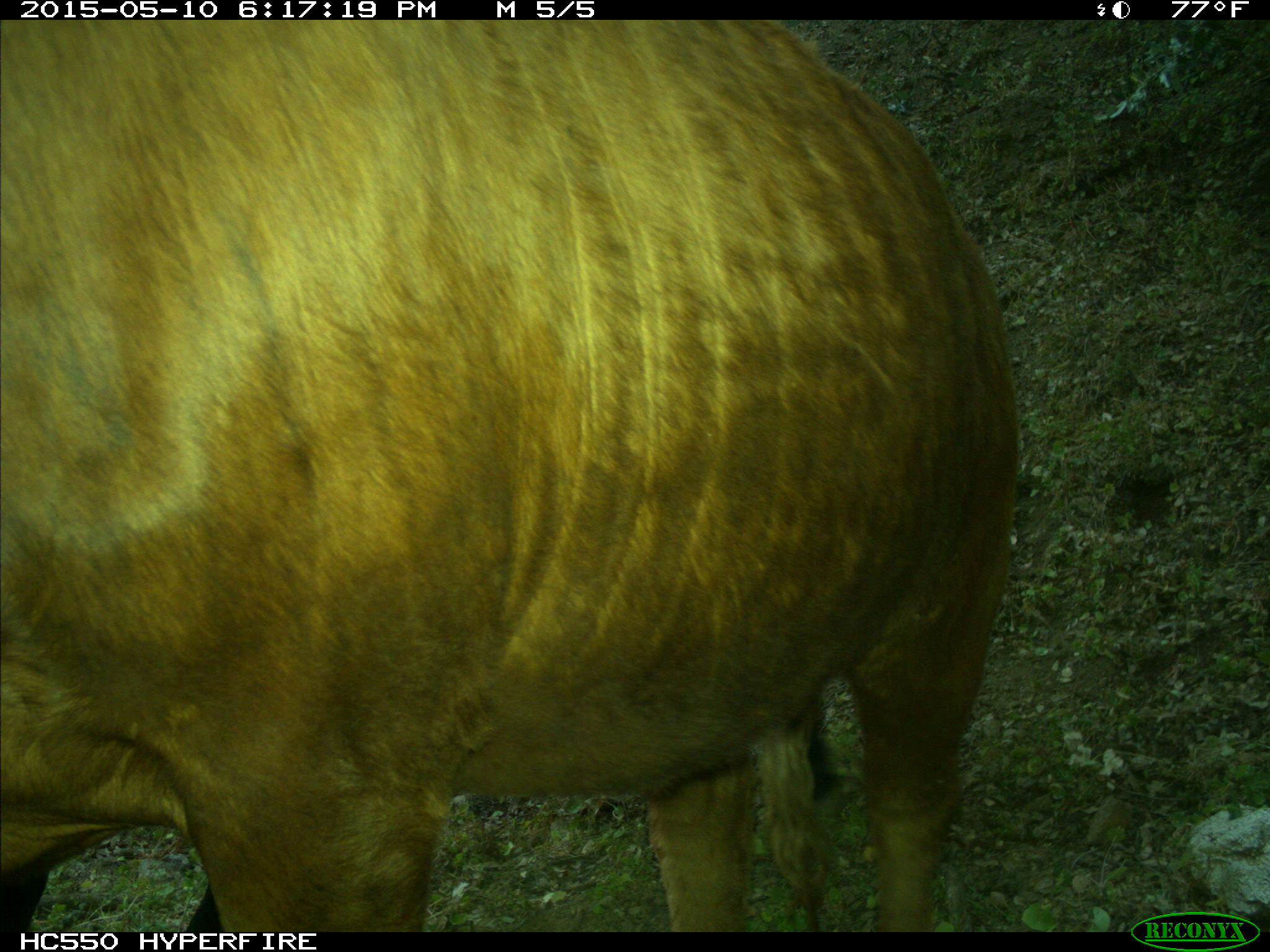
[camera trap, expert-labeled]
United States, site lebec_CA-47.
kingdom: Animalia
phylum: Chordata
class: Mammalia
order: Artiodactyla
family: Bovidae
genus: Bos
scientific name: Bos taurus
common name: domestic cow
Bos taurus (domestic cow).